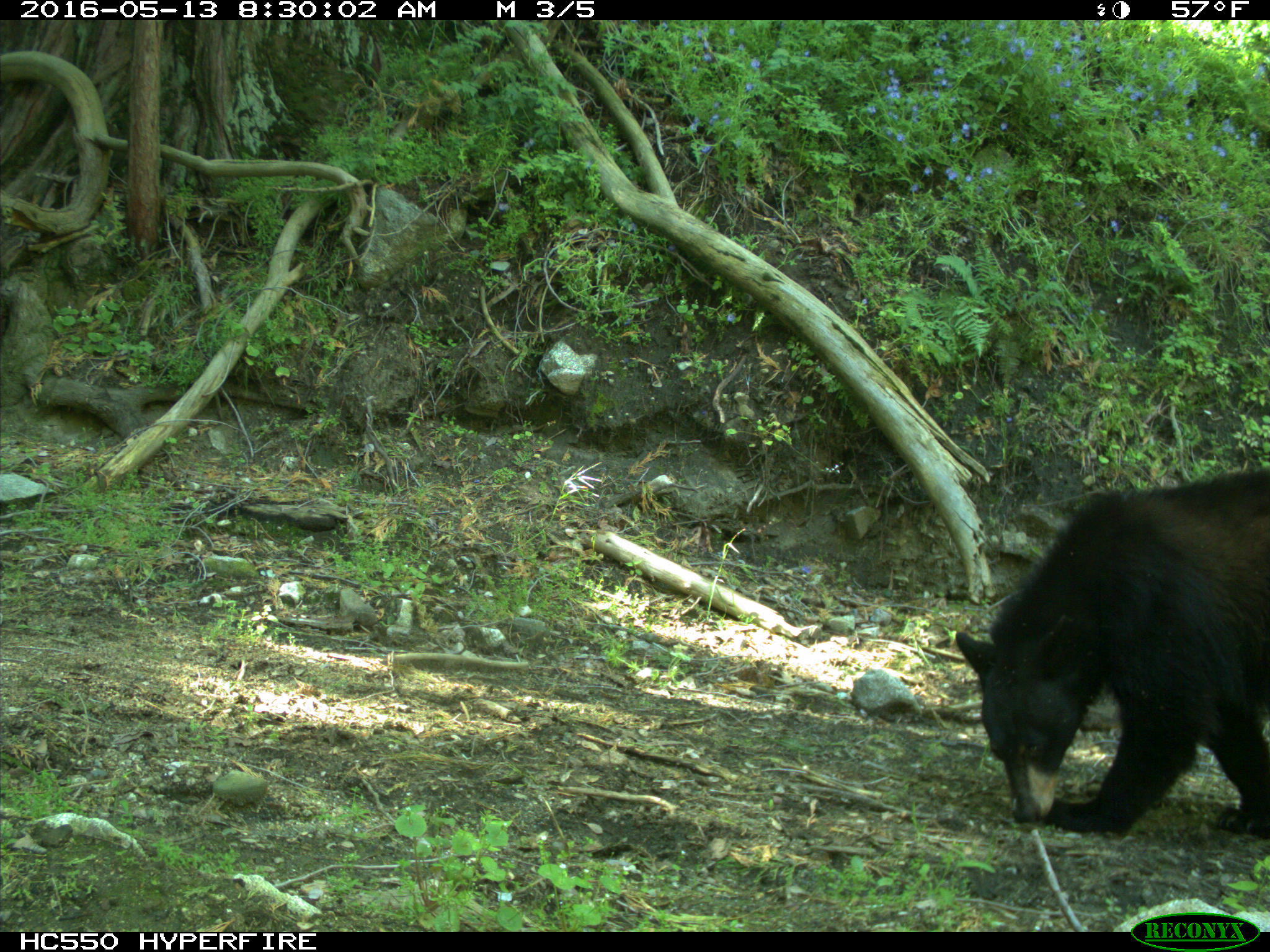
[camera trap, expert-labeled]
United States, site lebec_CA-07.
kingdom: Animalia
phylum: Chordata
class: Mammalia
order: Carnivora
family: Ursidae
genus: Ursus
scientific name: Ursus americanus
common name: american black bear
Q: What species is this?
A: Ursus americanus (american black bear).